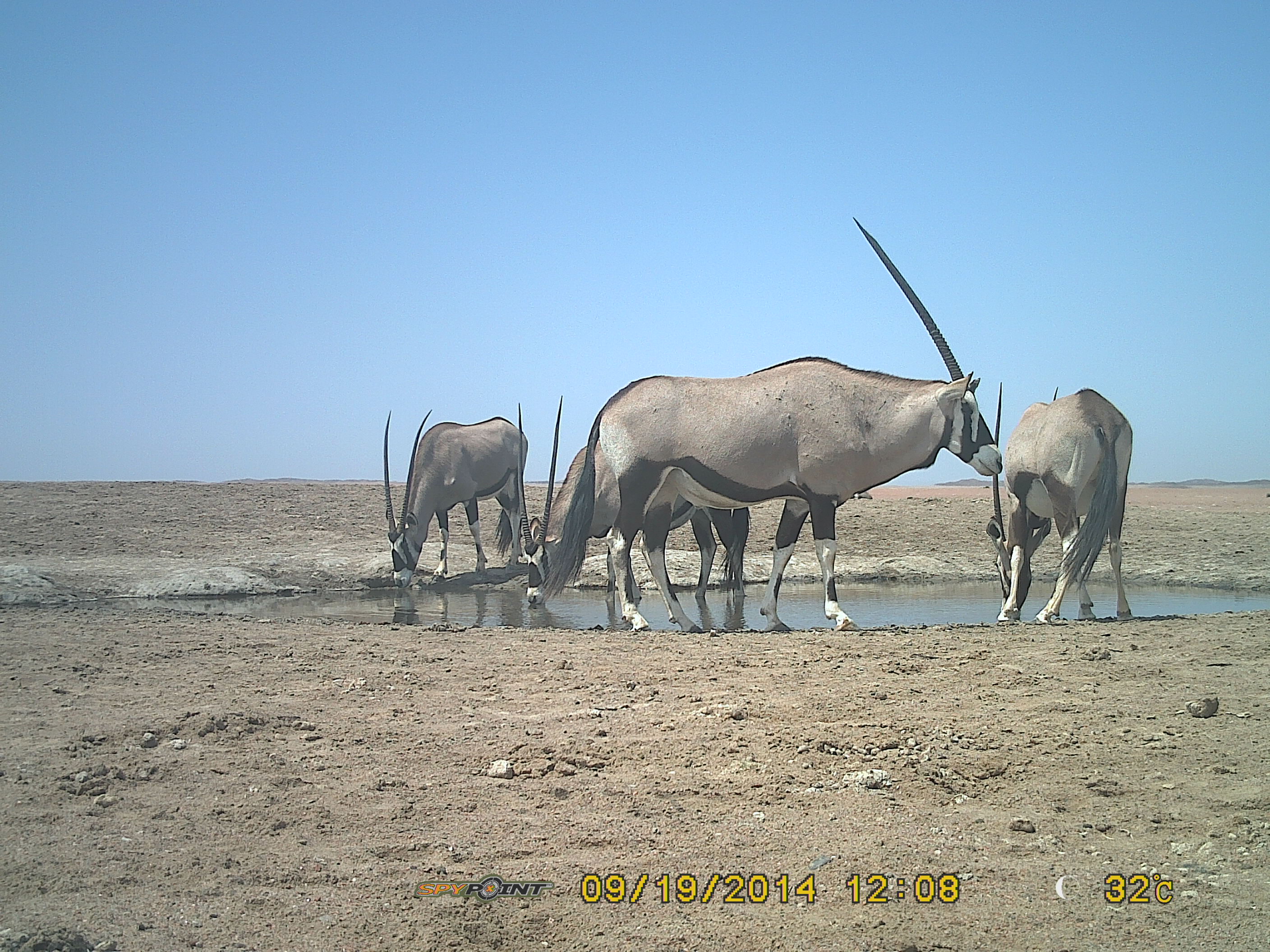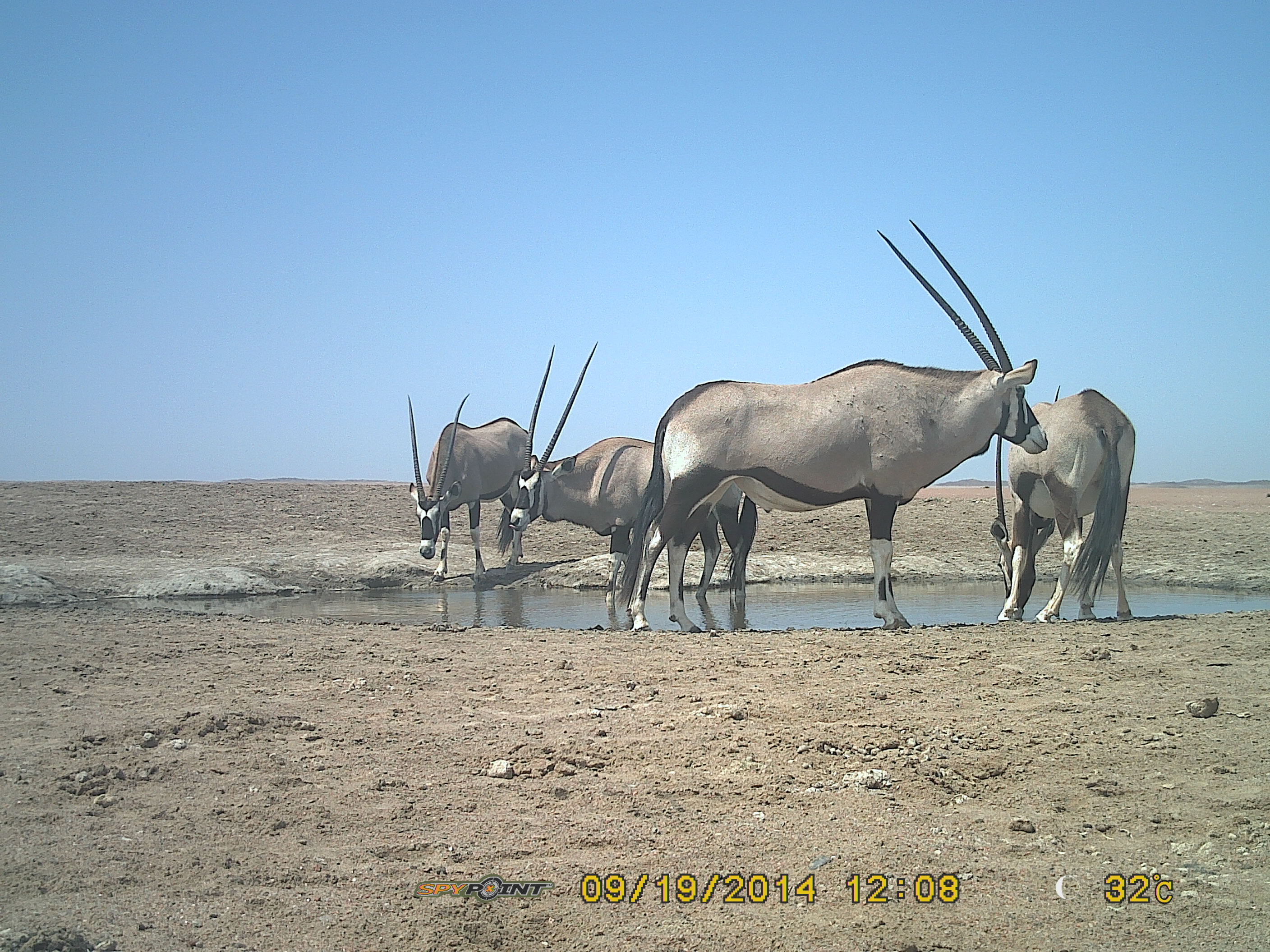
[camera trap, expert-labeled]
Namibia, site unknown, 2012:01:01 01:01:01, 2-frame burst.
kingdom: Animalia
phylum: Chordata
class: Mammalia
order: Artiodactyla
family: Bovidae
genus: Oryx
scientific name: Oryx gazella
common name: gemsbok